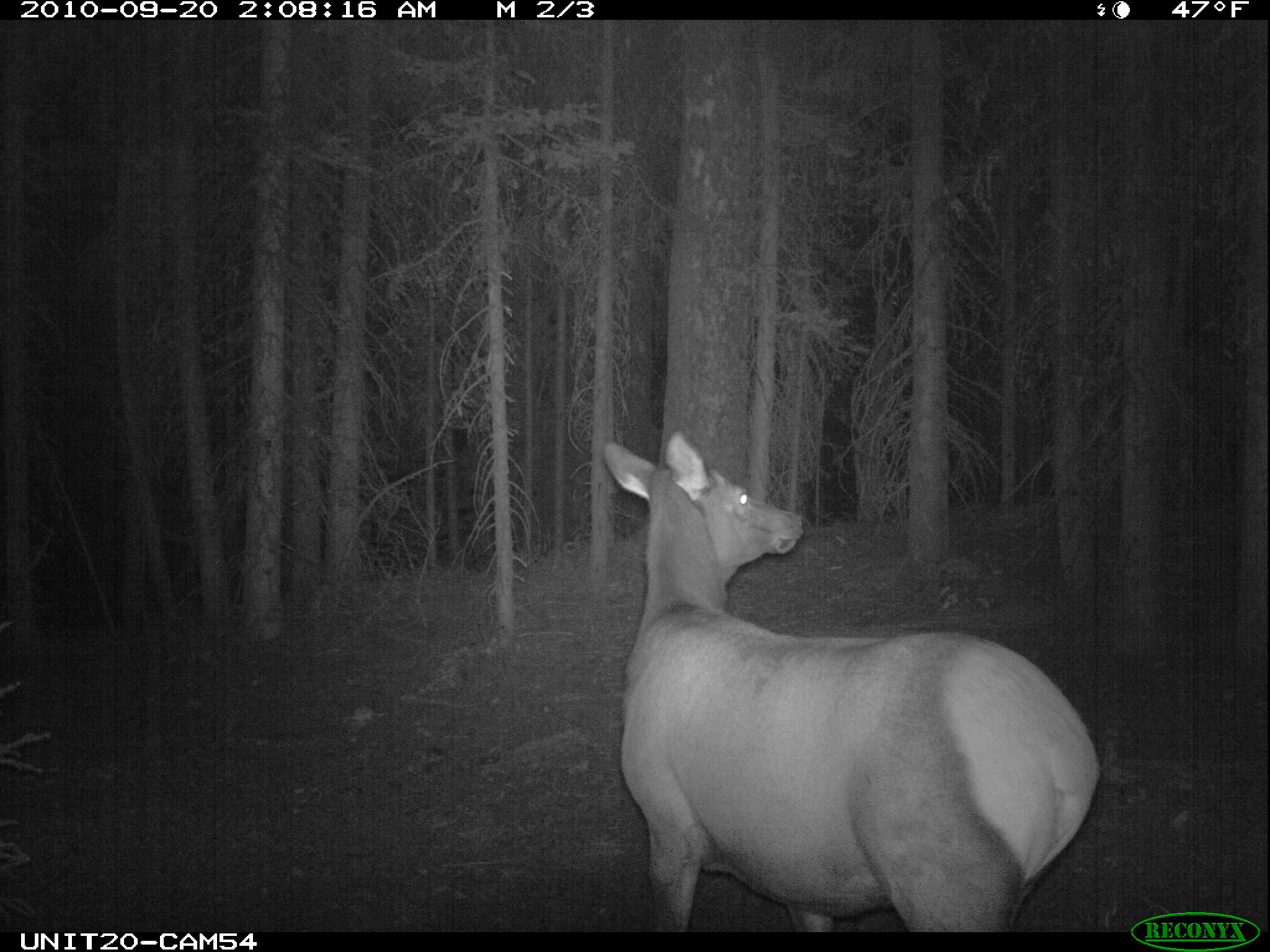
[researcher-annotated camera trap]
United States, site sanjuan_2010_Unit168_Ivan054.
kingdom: Animalia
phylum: Chordata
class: Mammalia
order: Artiodactyla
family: Cervidae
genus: Cervus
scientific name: Cervus elaphus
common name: red deer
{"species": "Cervus elaphus (red deer)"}